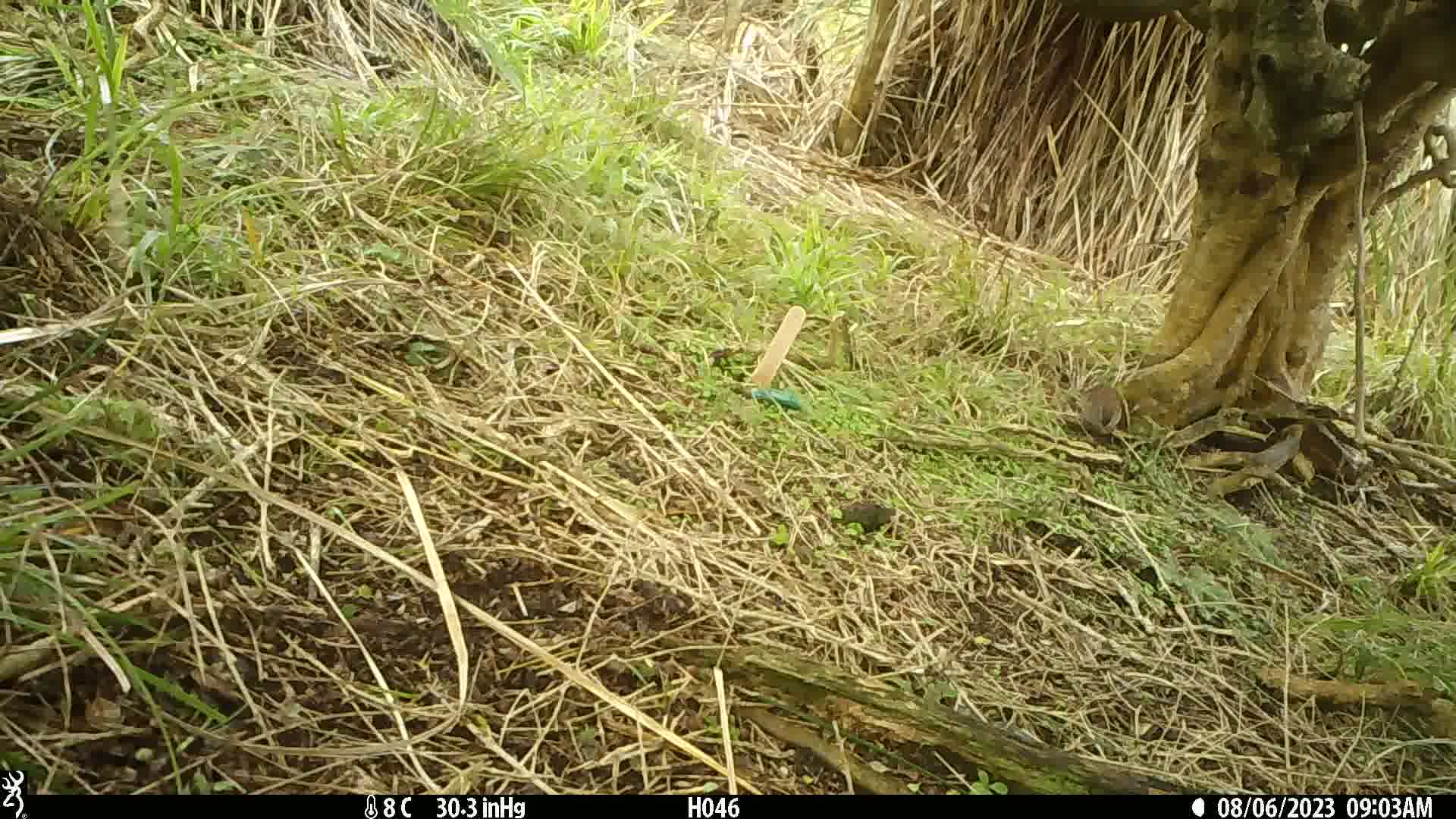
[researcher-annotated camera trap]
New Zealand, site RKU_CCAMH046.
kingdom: Animalia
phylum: Chordata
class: Aves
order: Passeriformes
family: Prunellidae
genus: Prunella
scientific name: Prunella modularis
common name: dunnock